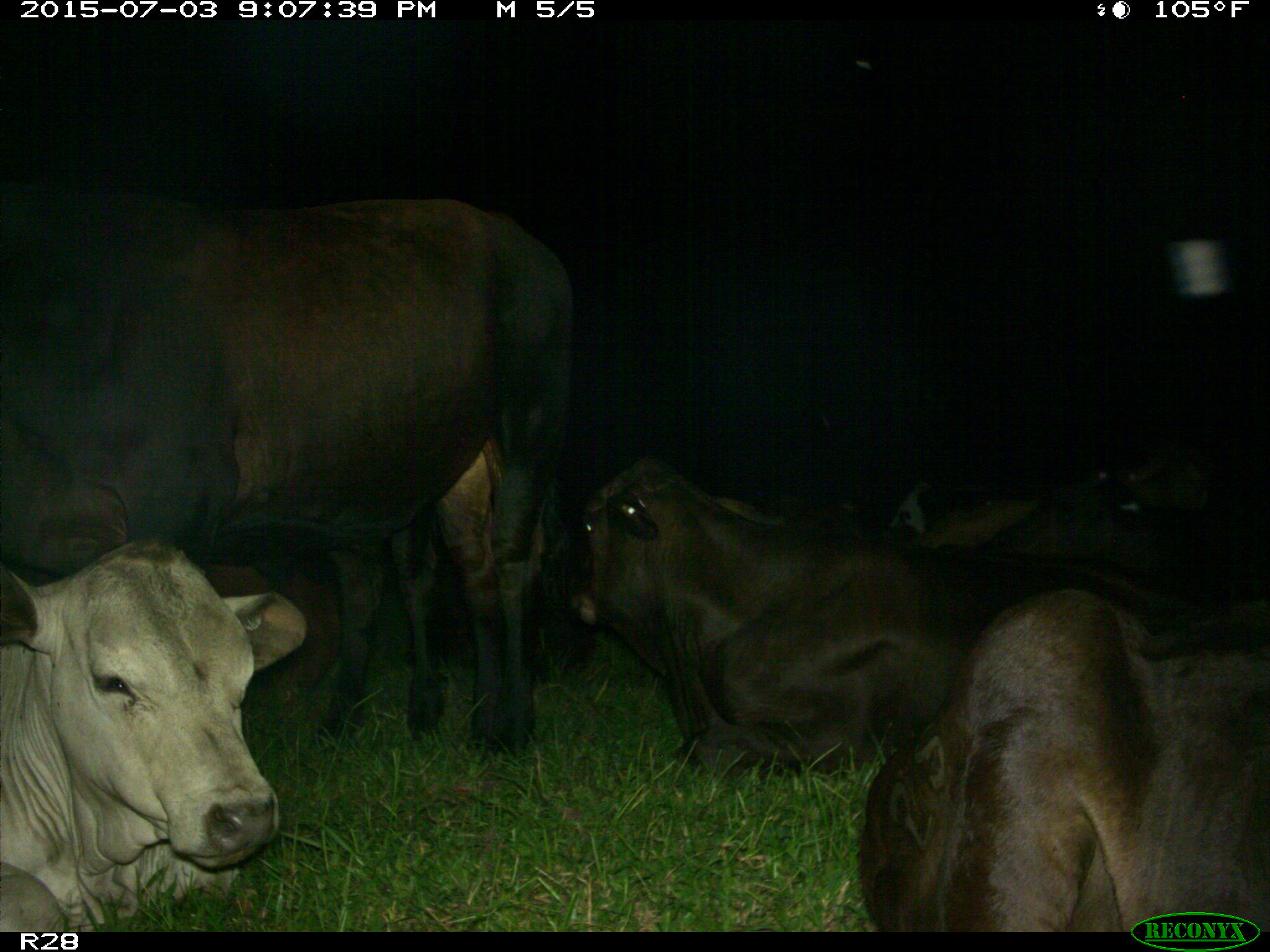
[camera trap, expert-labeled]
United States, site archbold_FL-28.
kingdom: Animalia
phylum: Chordata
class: Mammalia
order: Artiodactyla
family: Bovidae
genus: Bos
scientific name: Bos taurus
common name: domestic cow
Bos taurus (domestic cow).